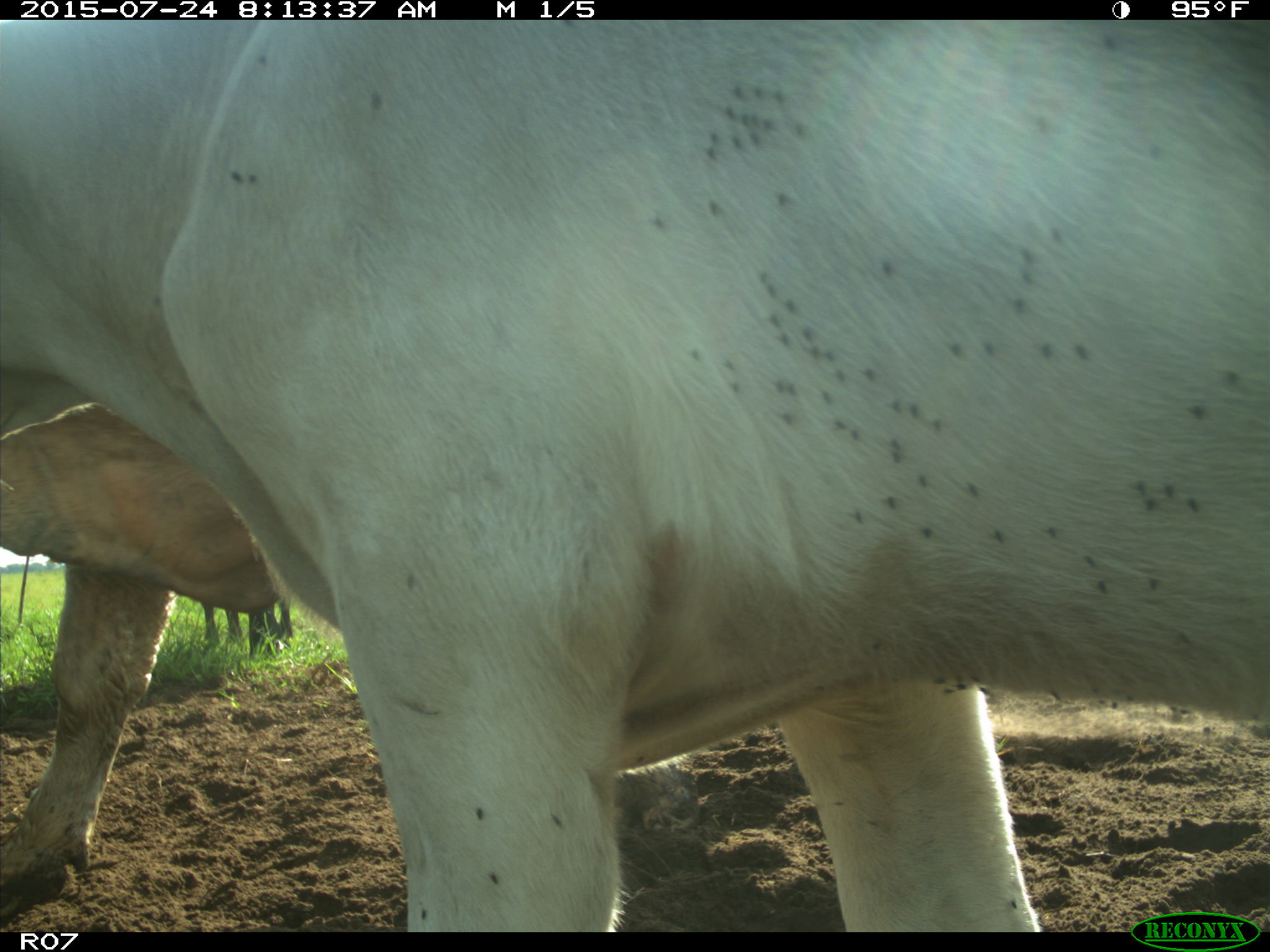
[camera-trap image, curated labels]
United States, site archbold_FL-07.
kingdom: Animalia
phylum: Chordata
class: Mammalia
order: Artiodactyla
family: Bovidae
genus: Bos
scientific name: Bos taurus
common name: domestic cow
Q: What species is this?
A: Bos taurus (domestic cow).